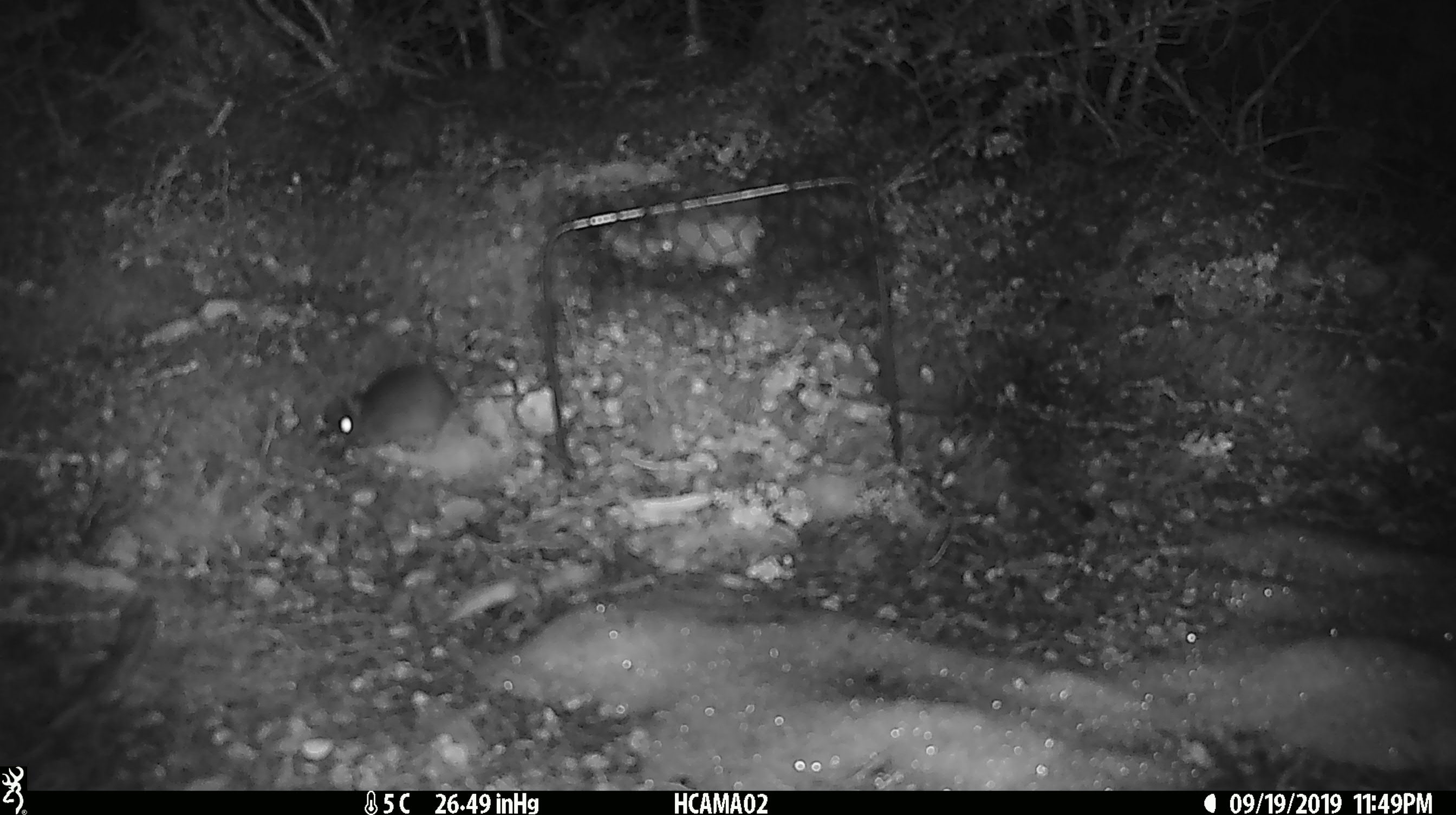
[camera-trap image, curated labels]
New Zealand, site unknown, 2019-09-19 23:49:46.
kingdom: Animalia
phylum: Chordata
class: Mammalia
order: Rodentia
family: Muridae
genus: Mus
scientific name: Mus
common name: mouse